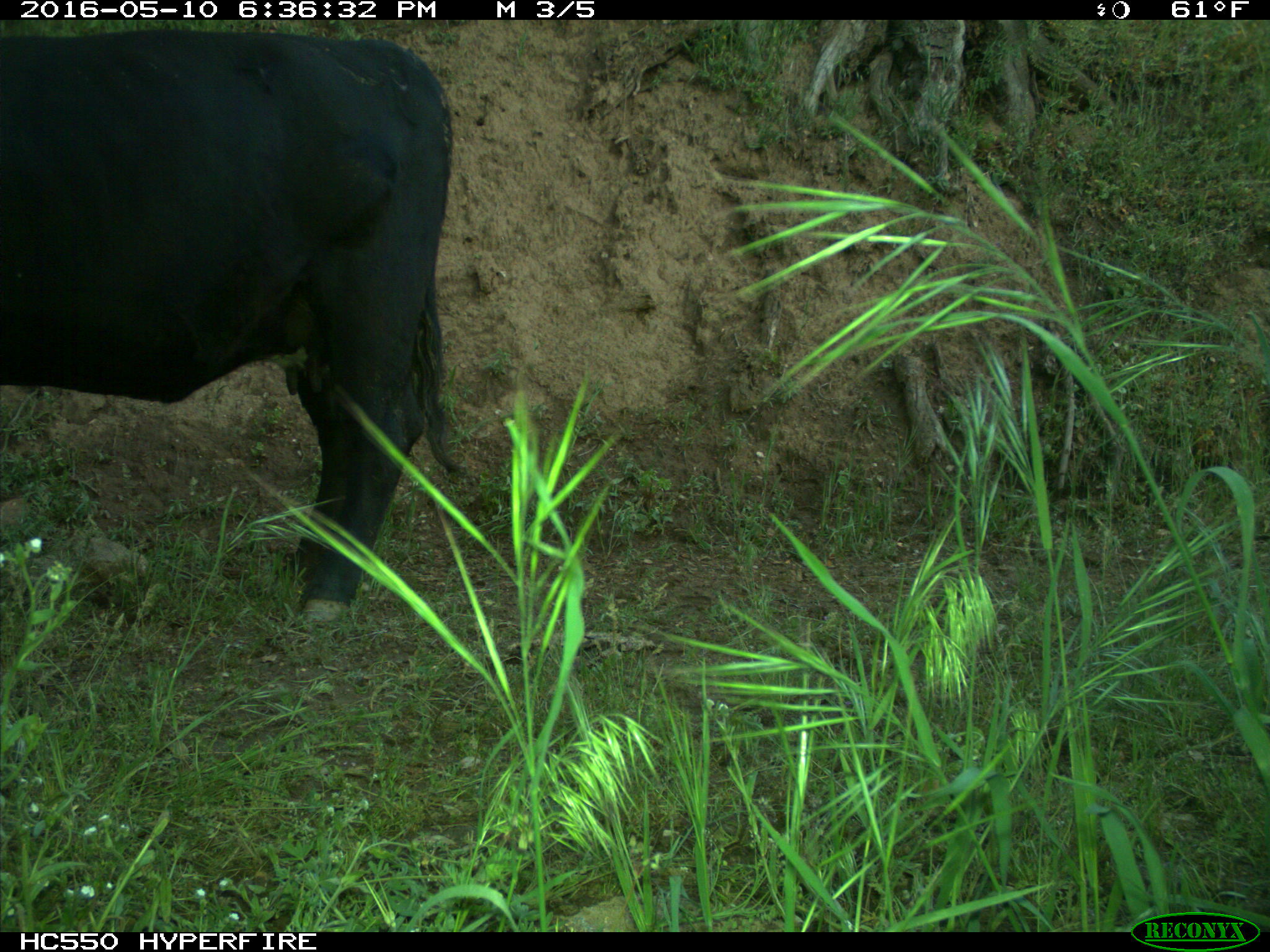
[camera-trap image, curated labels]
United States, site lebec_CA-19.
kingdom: Animalia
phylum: Chordata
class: Mammalia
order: Artiodactyla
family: Bovidae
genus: Bos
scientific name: Bos taurus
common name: domestic cow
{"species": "Bos taurus (domestic cow)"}